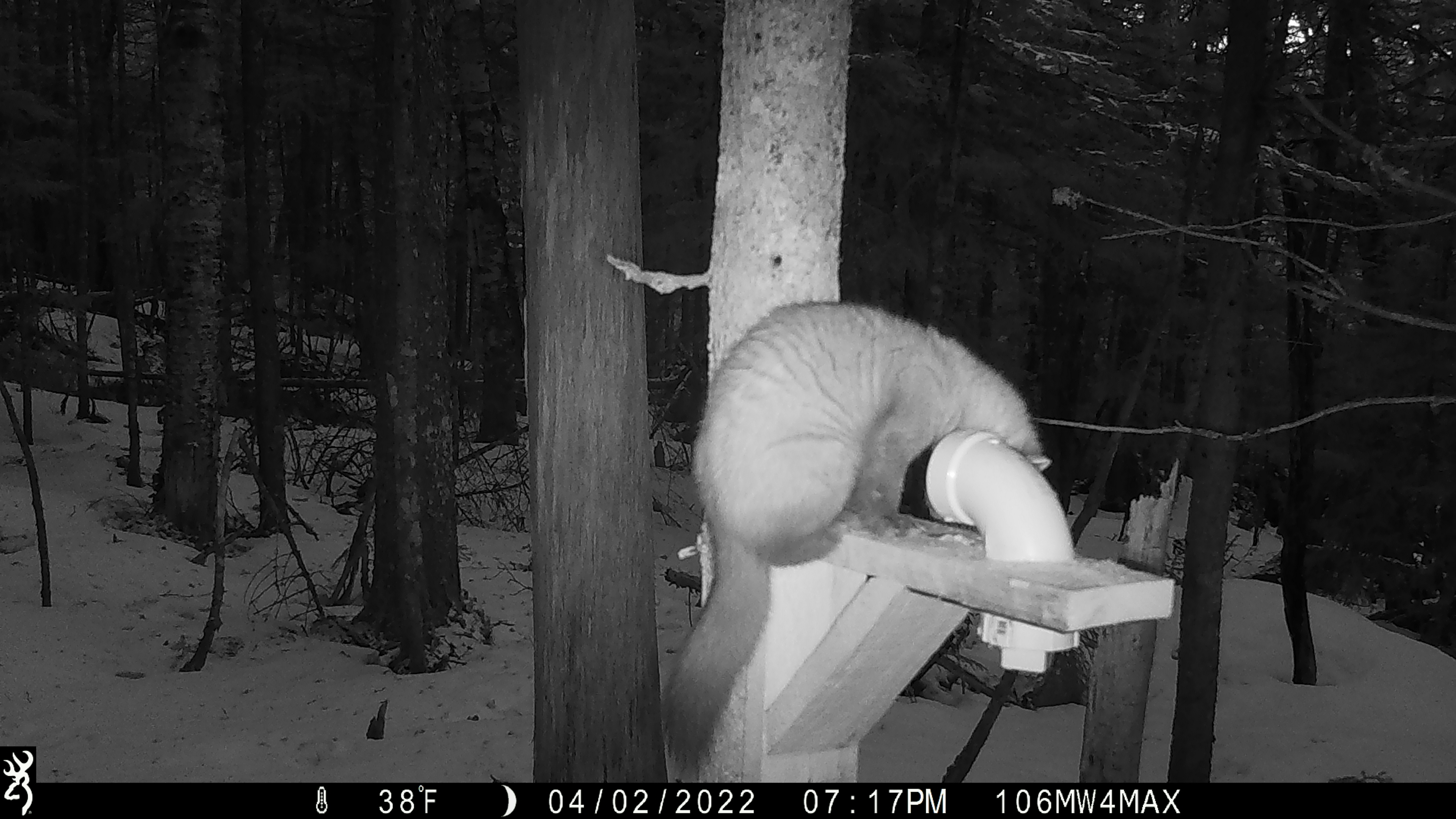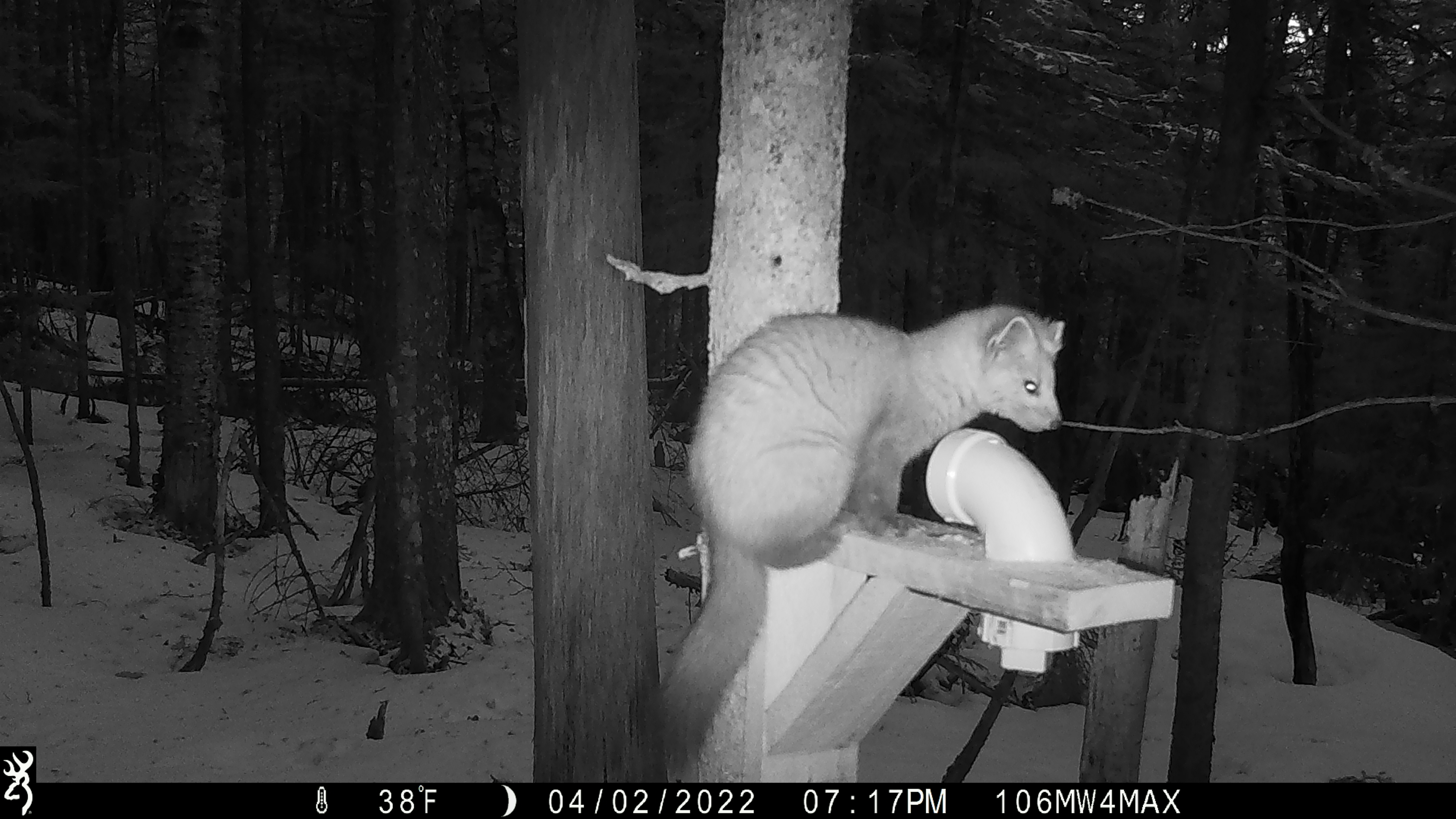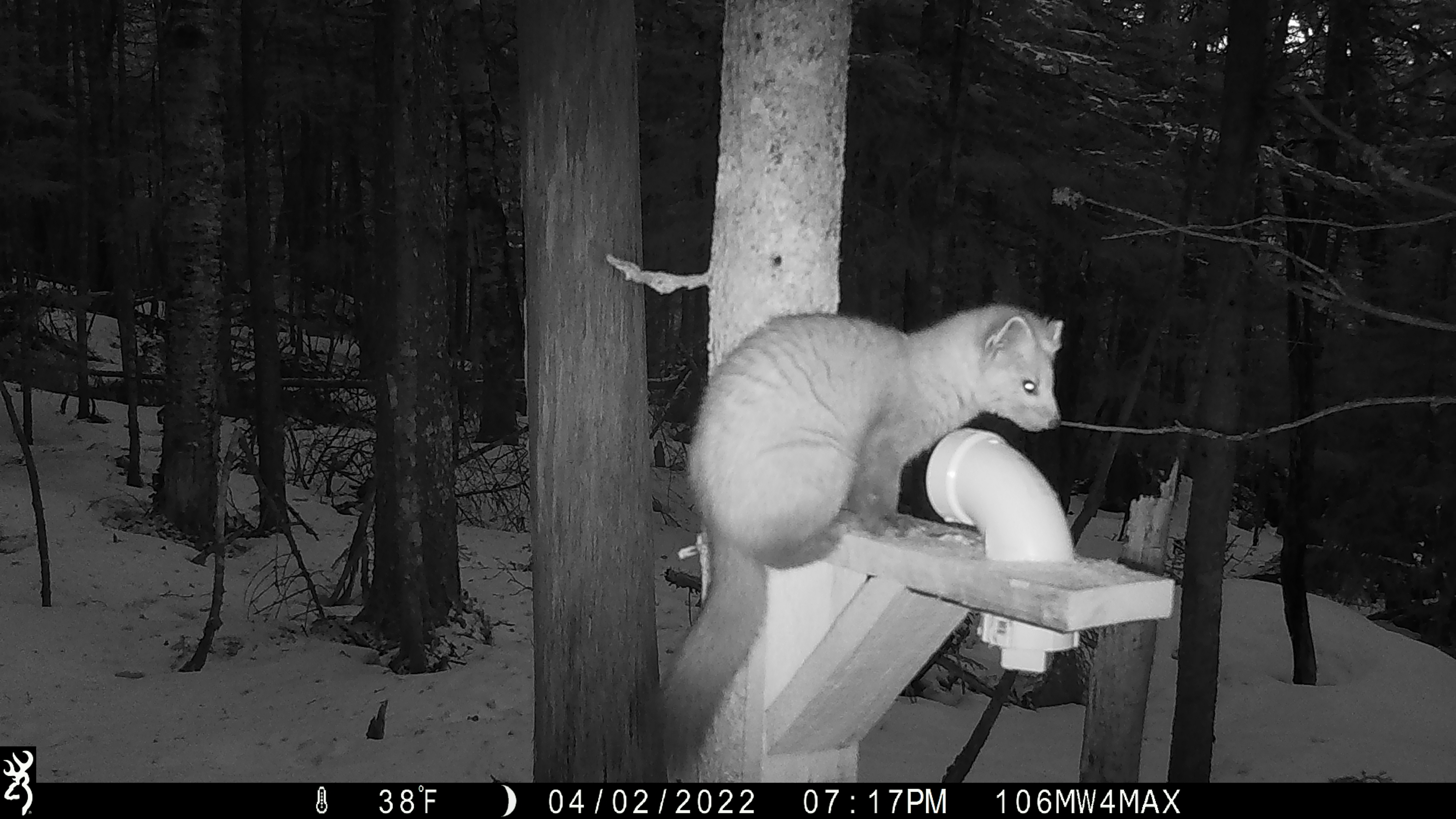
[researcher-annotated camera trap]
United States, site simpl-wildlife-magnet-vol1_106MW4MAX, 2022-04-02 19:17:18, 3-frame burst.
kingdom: Animalia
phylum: Chordata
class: Mammalia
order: Carnivora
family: Mustelidae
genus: Martes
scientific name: Martes americana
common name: american marten